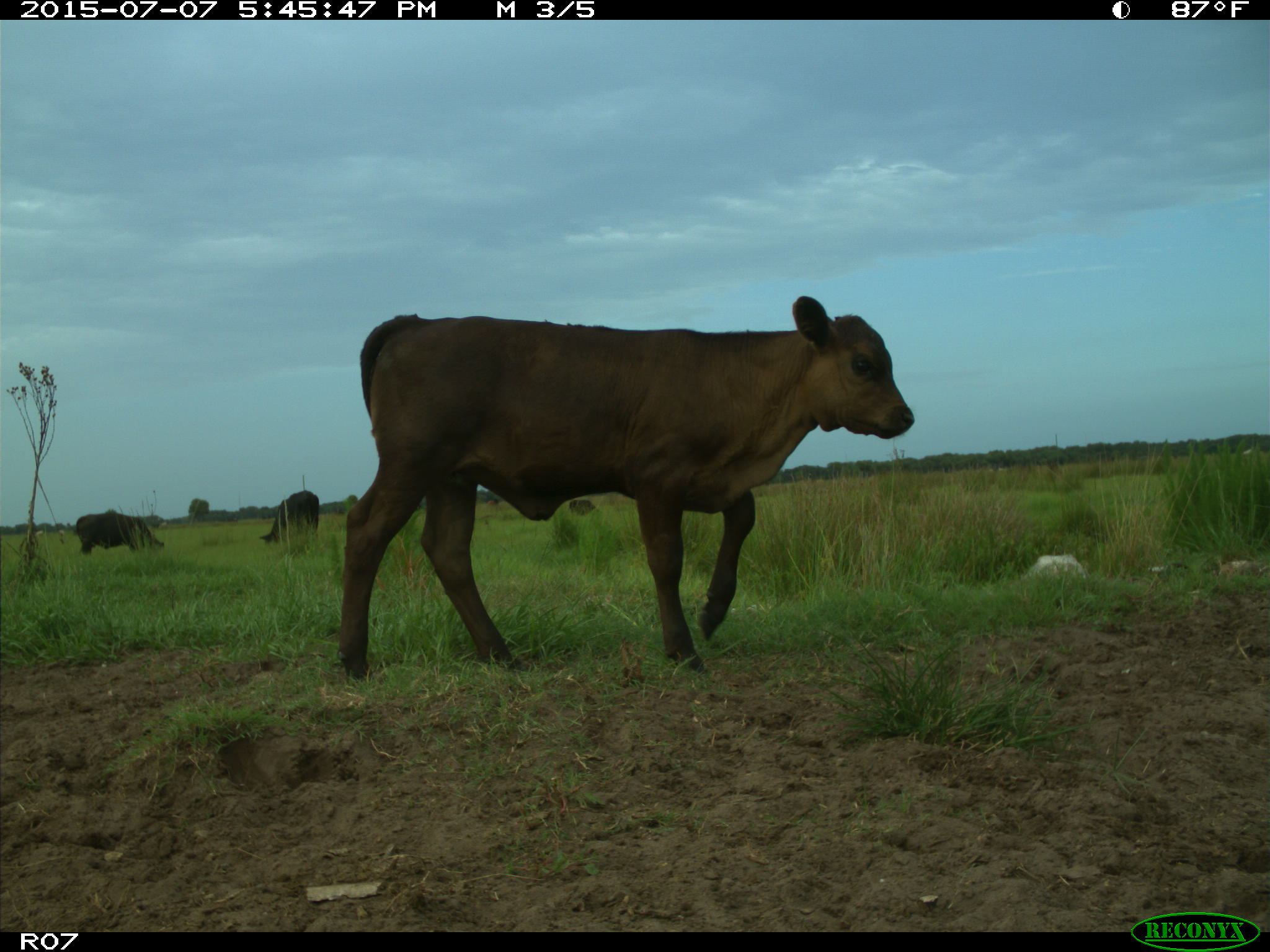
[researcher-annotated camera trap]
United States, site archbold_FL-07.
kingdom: Animalia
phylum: Chordata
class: Mammalia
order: Artiodactyla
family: Bovidae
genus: Bos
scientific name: Bos taurus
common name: domestic cow